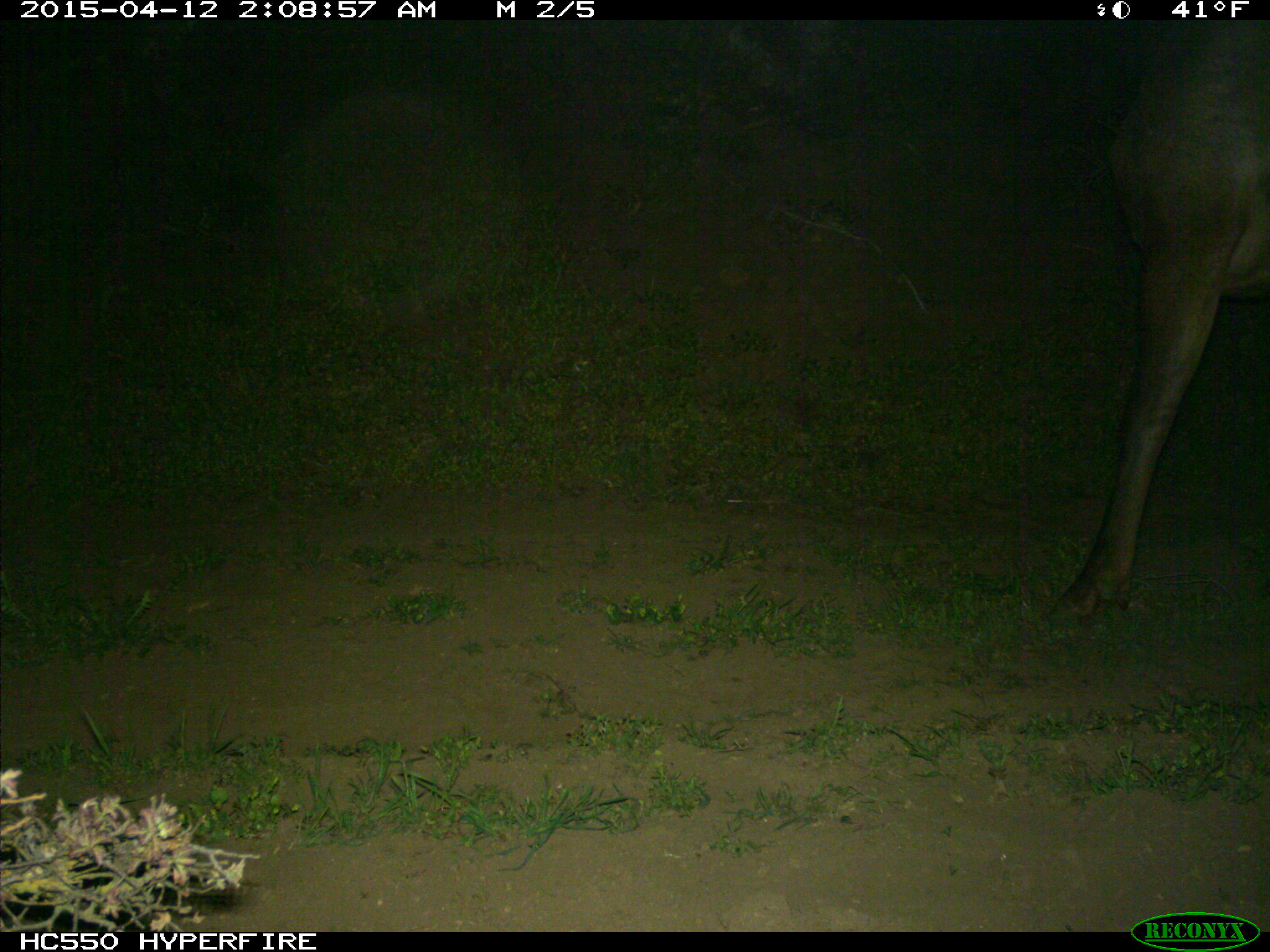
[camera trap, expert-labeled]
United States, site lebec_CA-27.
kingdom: Animalia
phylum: Chordata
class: Mammalia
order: Artiodactyla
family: Cervidae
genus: Cervus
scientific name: Cervus canadensis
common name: elk